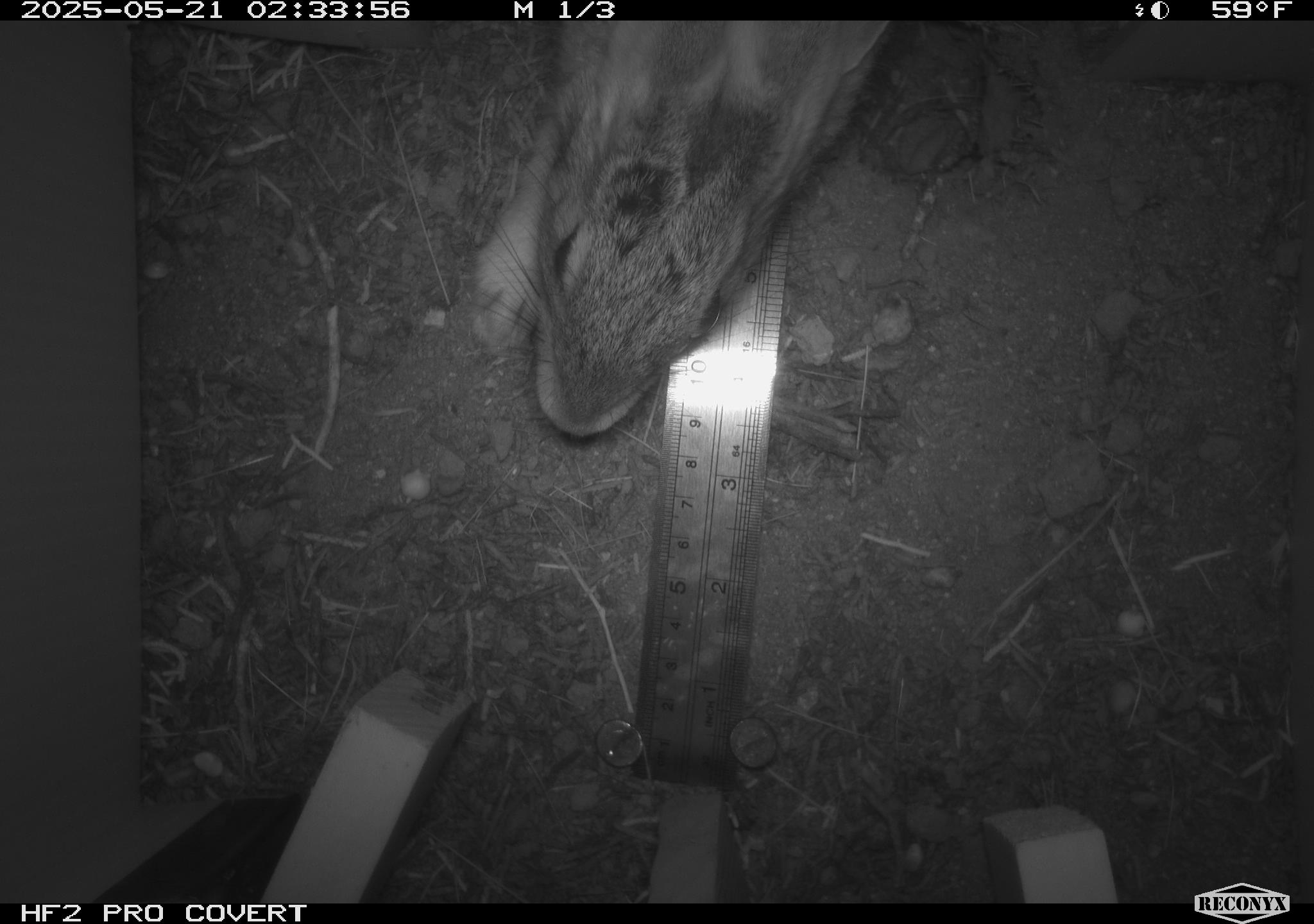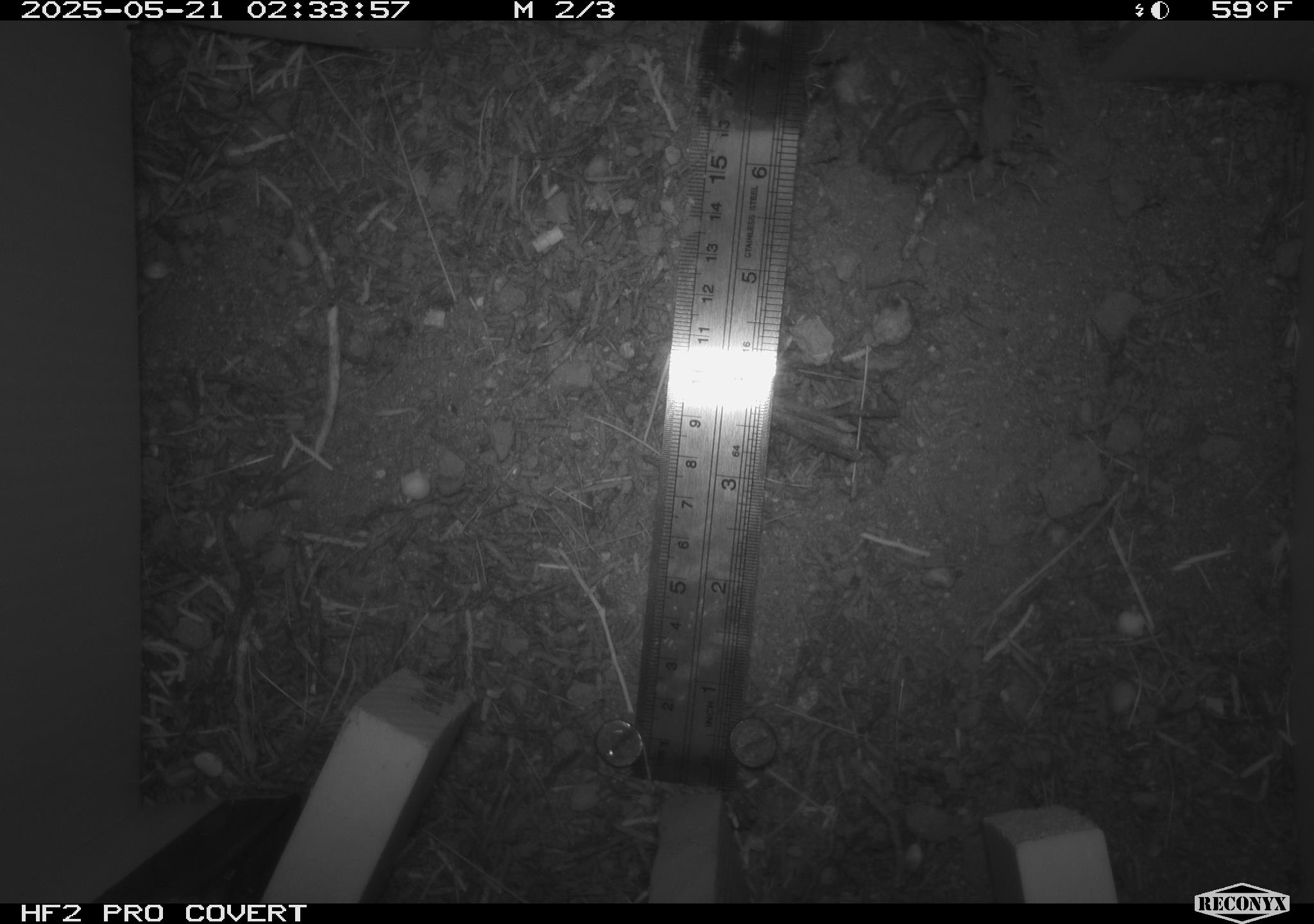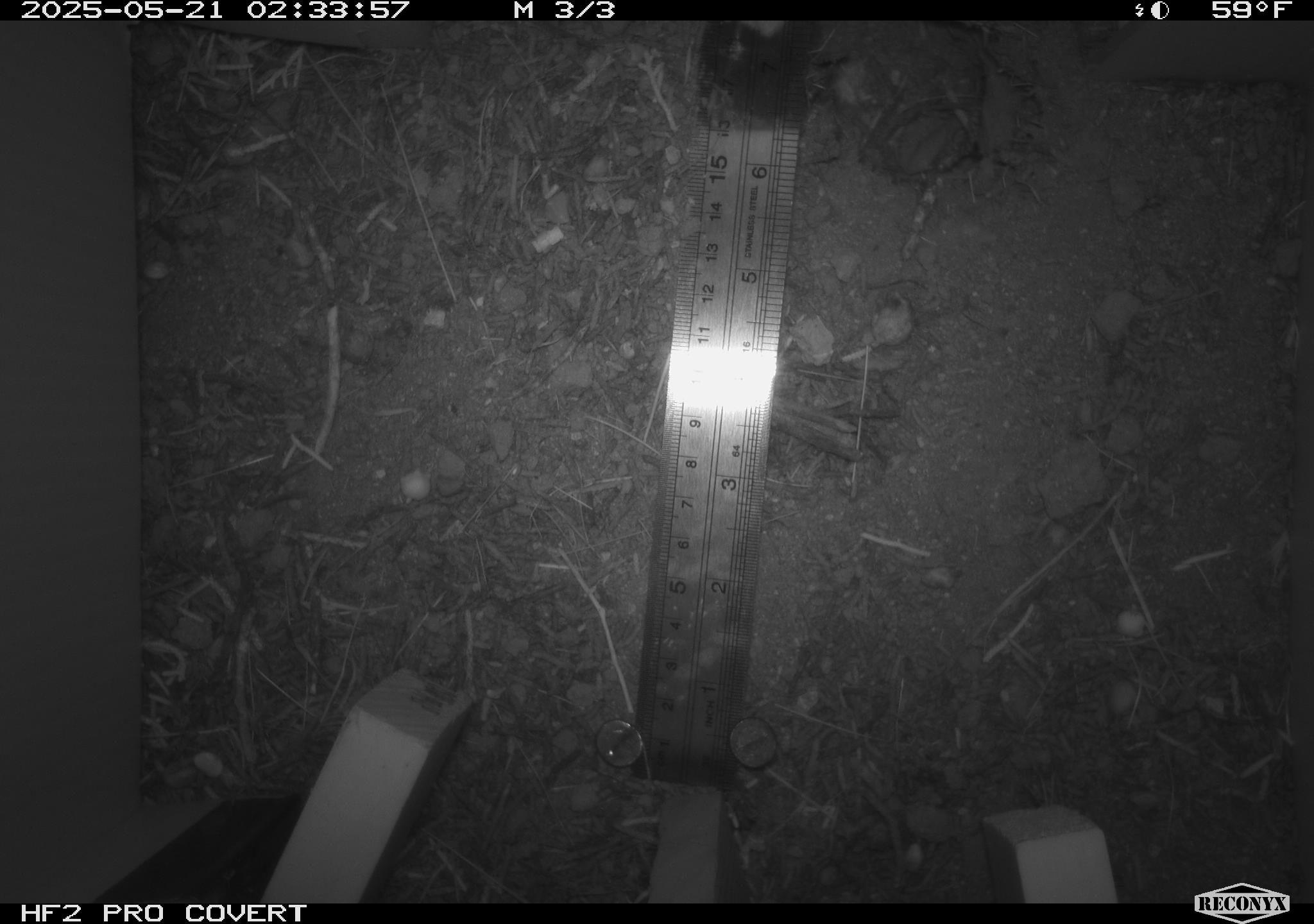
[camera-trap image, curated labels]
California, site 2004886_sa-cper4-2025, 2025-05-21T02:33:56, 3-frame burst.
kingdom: Animalia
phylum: Chordata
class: Mammalia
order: Lagomorpha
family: Leporidae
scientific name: Leporidae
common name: rabbit or hare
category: rabbit and hare family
Rabbit and hare family (rabbit or hare) (Leporidae).